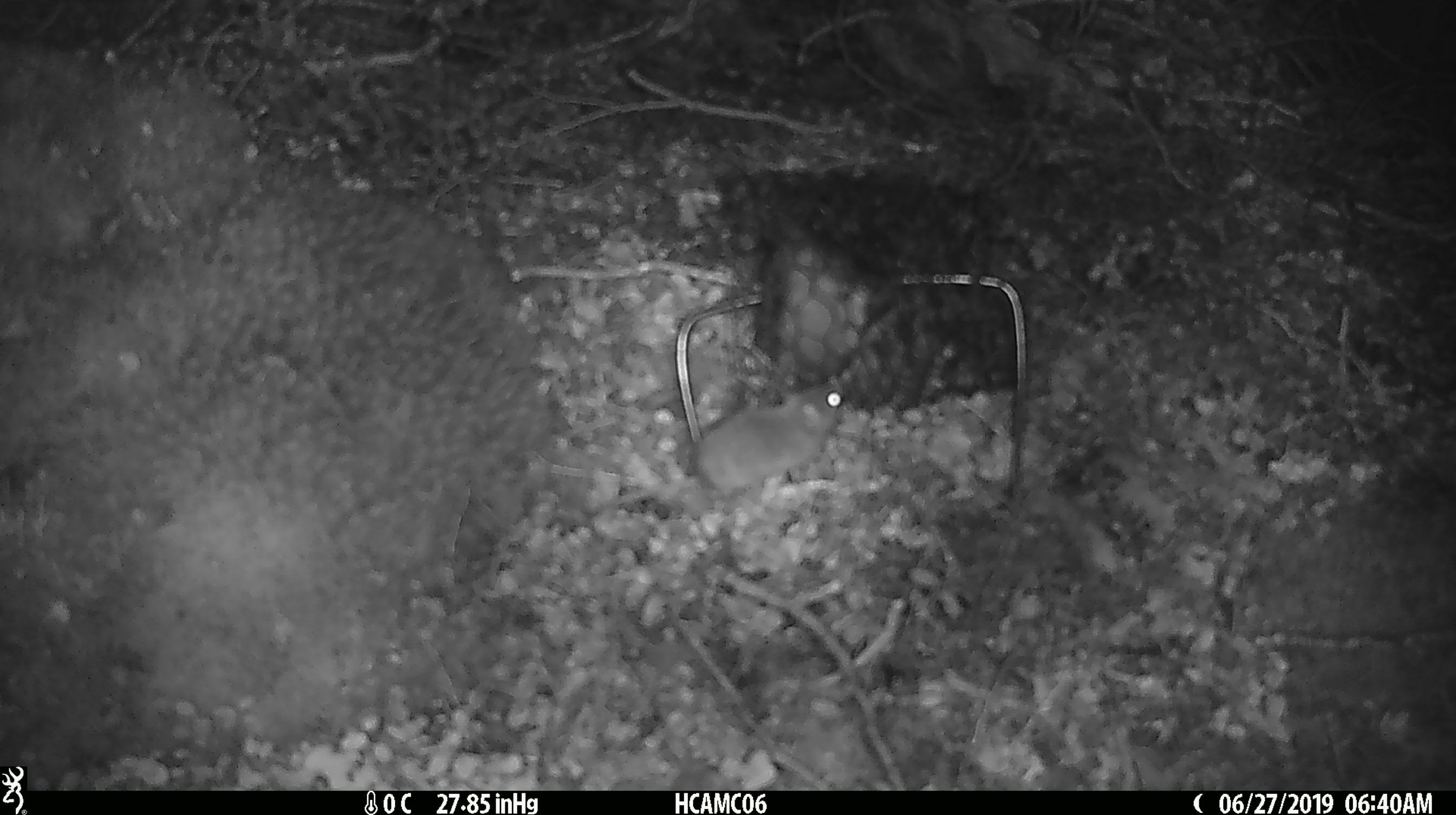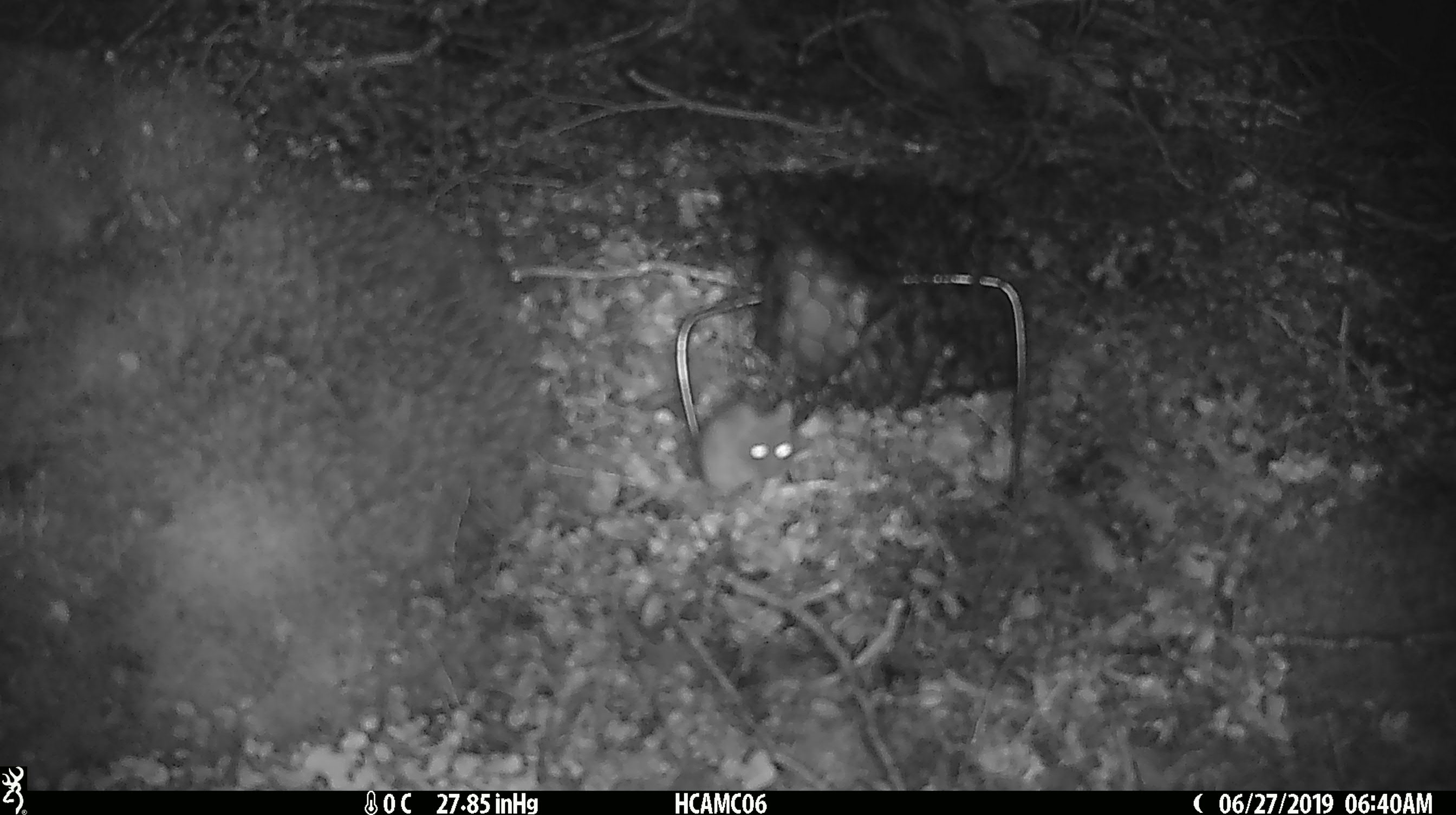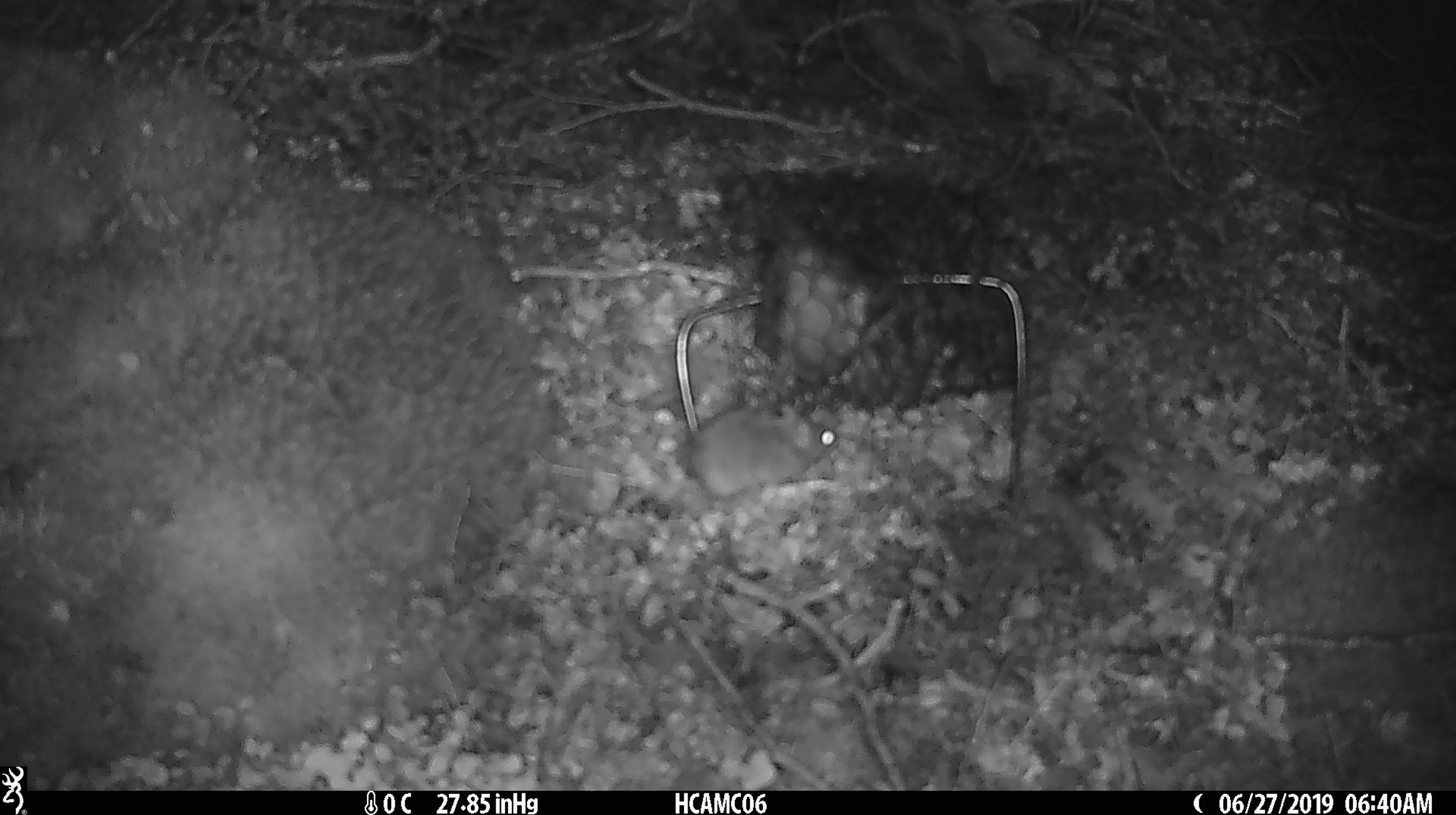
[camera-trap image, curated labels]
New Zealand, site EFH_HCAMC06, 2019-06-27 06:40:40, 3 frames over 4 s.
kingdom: Animalia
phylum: Chordata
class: Mammalia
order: Rodentia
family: Muridae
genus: Mus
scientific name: Mus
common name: mouse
Mouse (Mus).